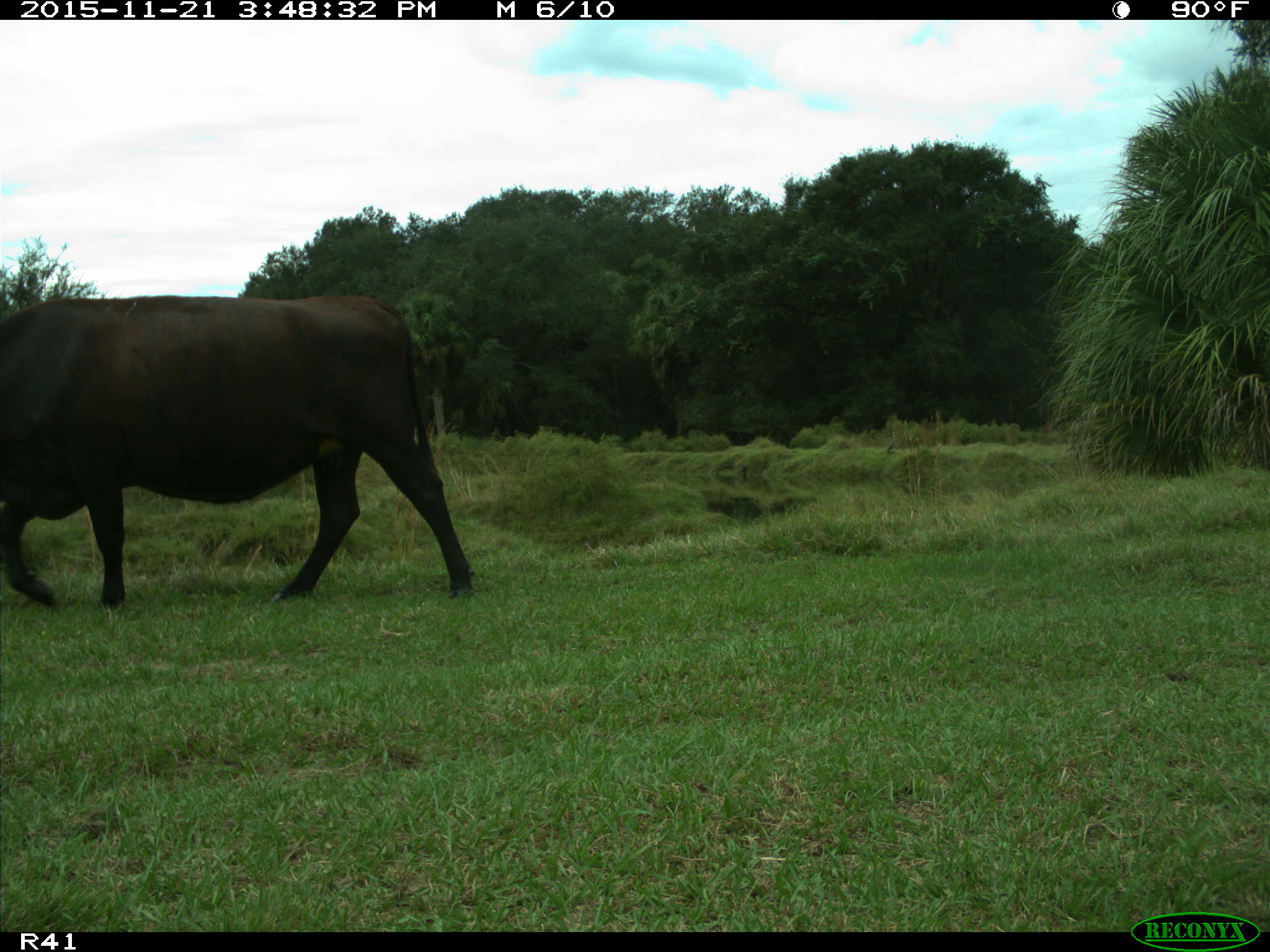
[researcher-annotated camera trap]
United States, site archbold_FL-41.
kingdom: Animalia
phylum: Chordata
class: Mammalia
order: Artiodactyla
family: Bovidae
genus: Bos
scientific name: Bos taurus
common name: domestic cow